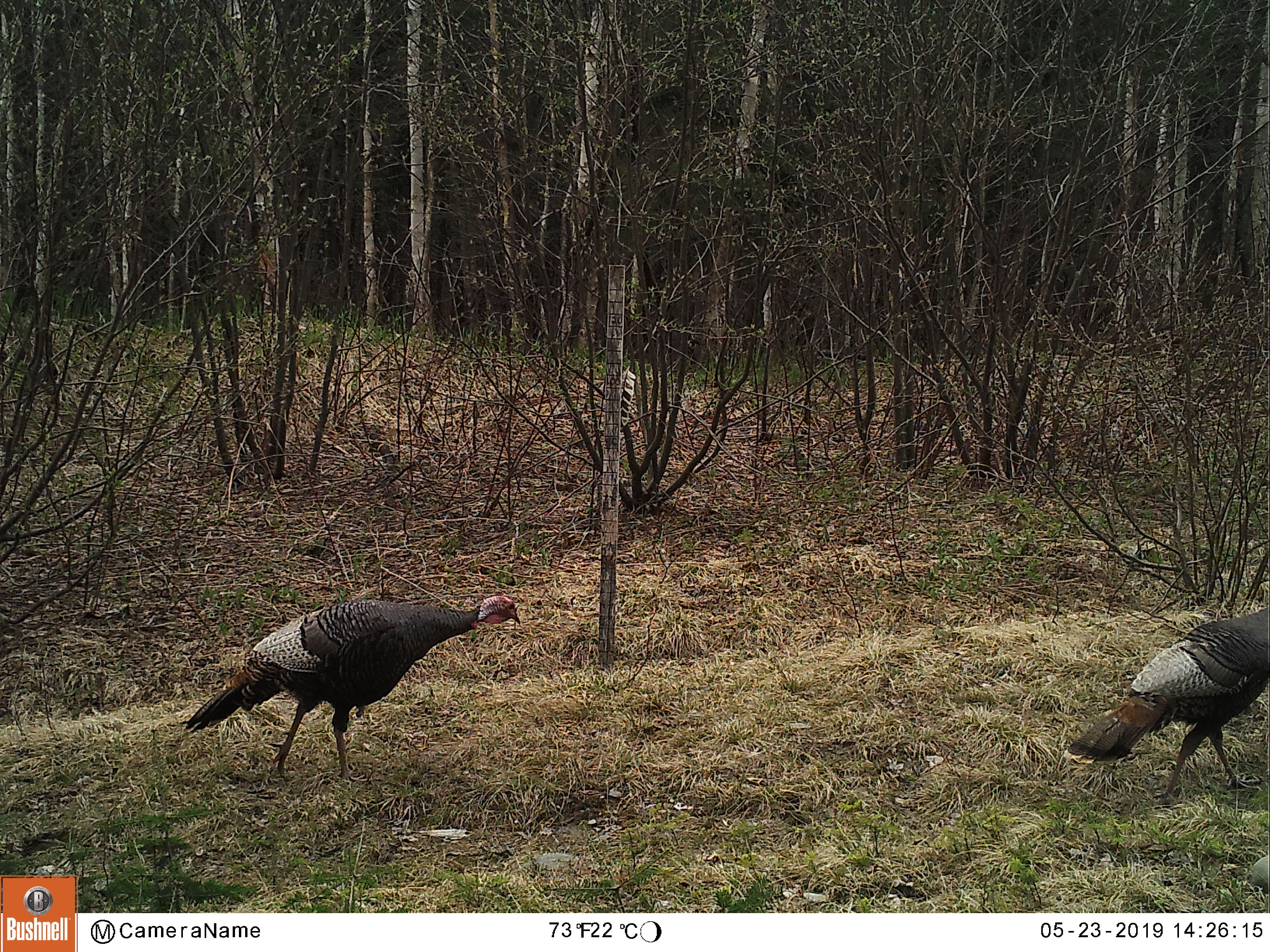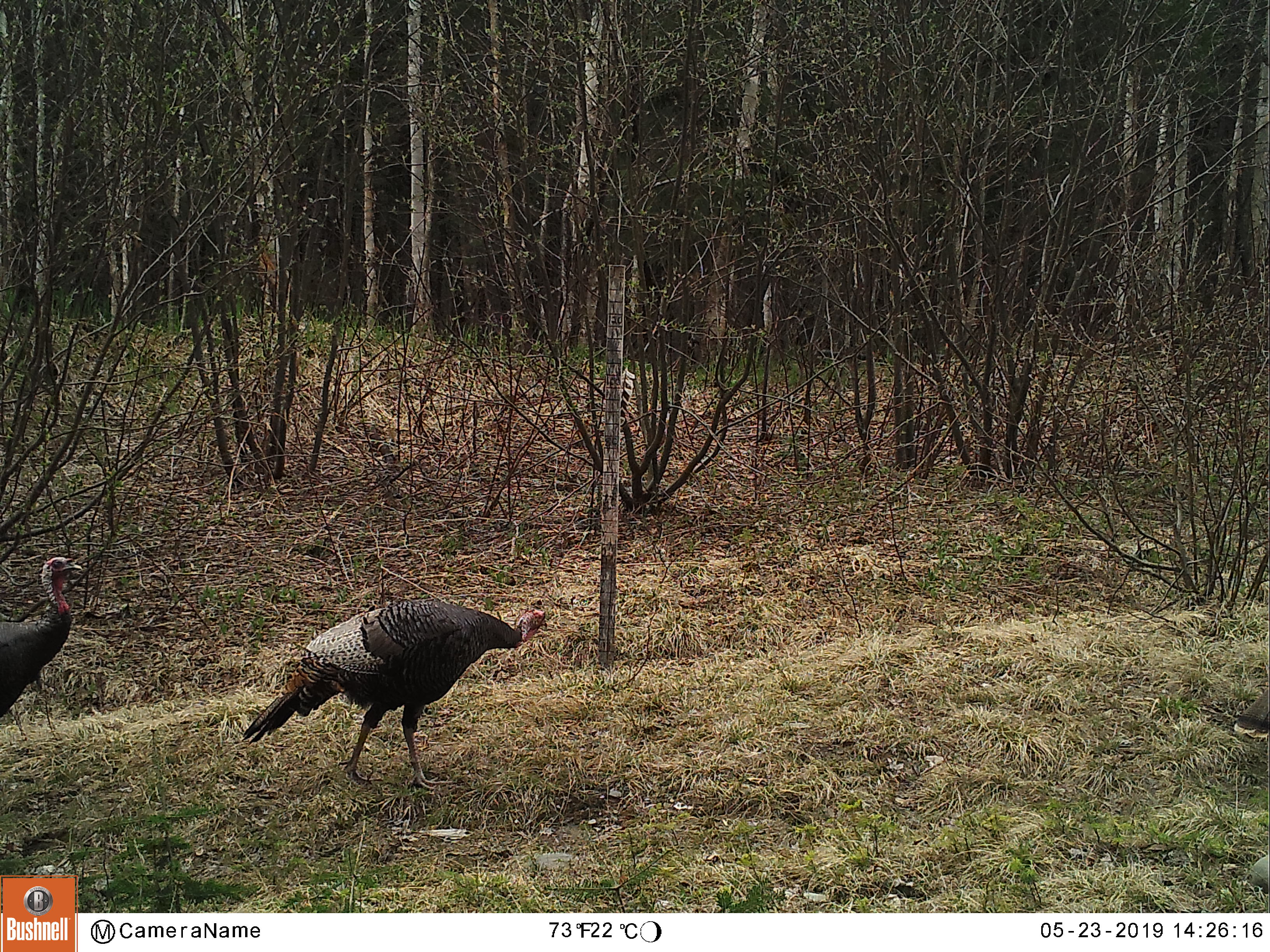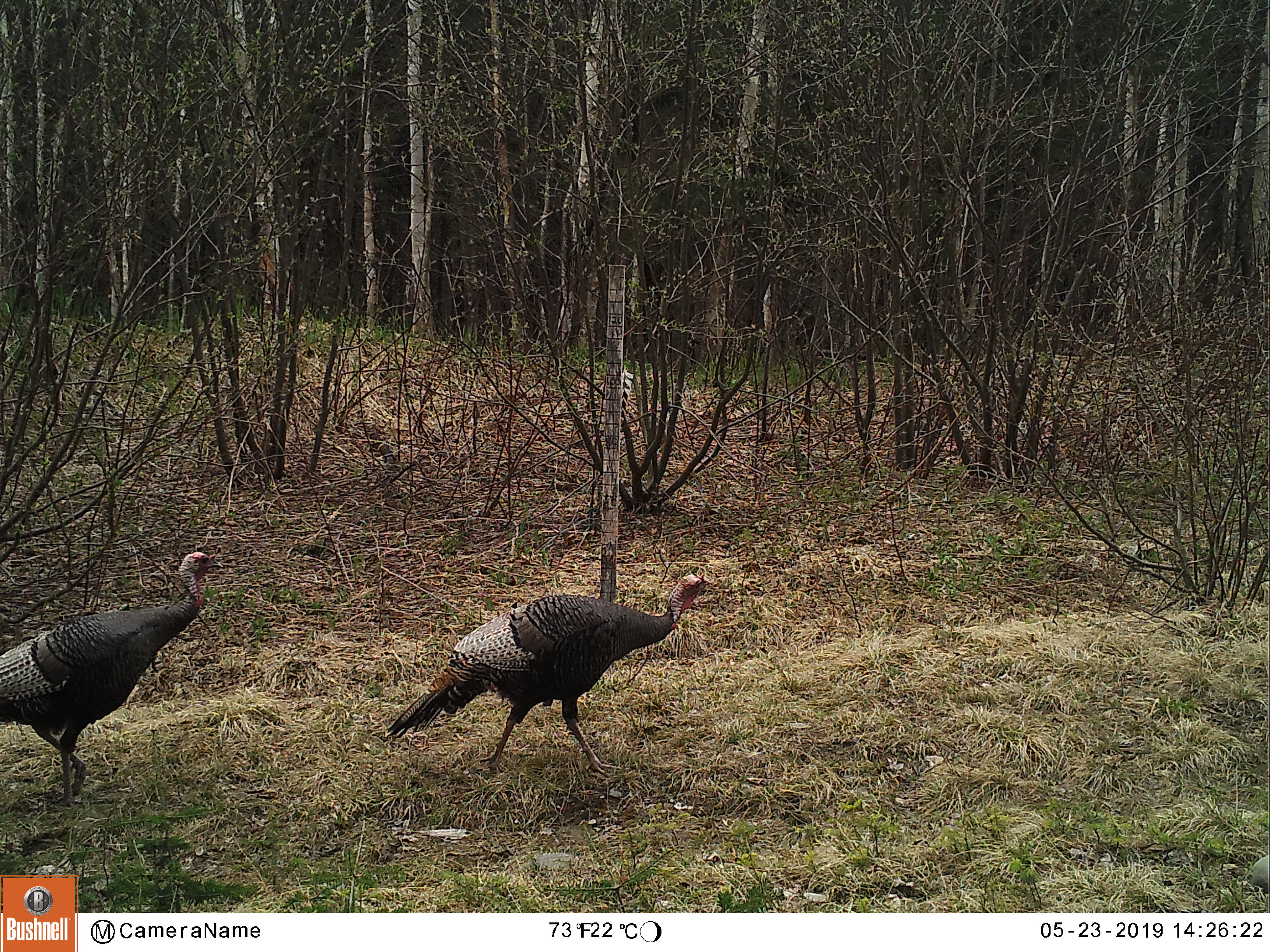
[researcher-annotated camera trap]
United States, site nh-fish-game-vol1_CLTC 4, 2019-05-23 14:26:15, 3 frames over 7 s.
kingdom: Animalia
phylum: Chordata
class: Aves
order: Galliformes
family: Phasianidae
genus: Meleagris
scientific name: Meleagris gallopavo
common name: wild turkey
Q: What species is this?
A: Wild turkey (Meleagris gallopavo).